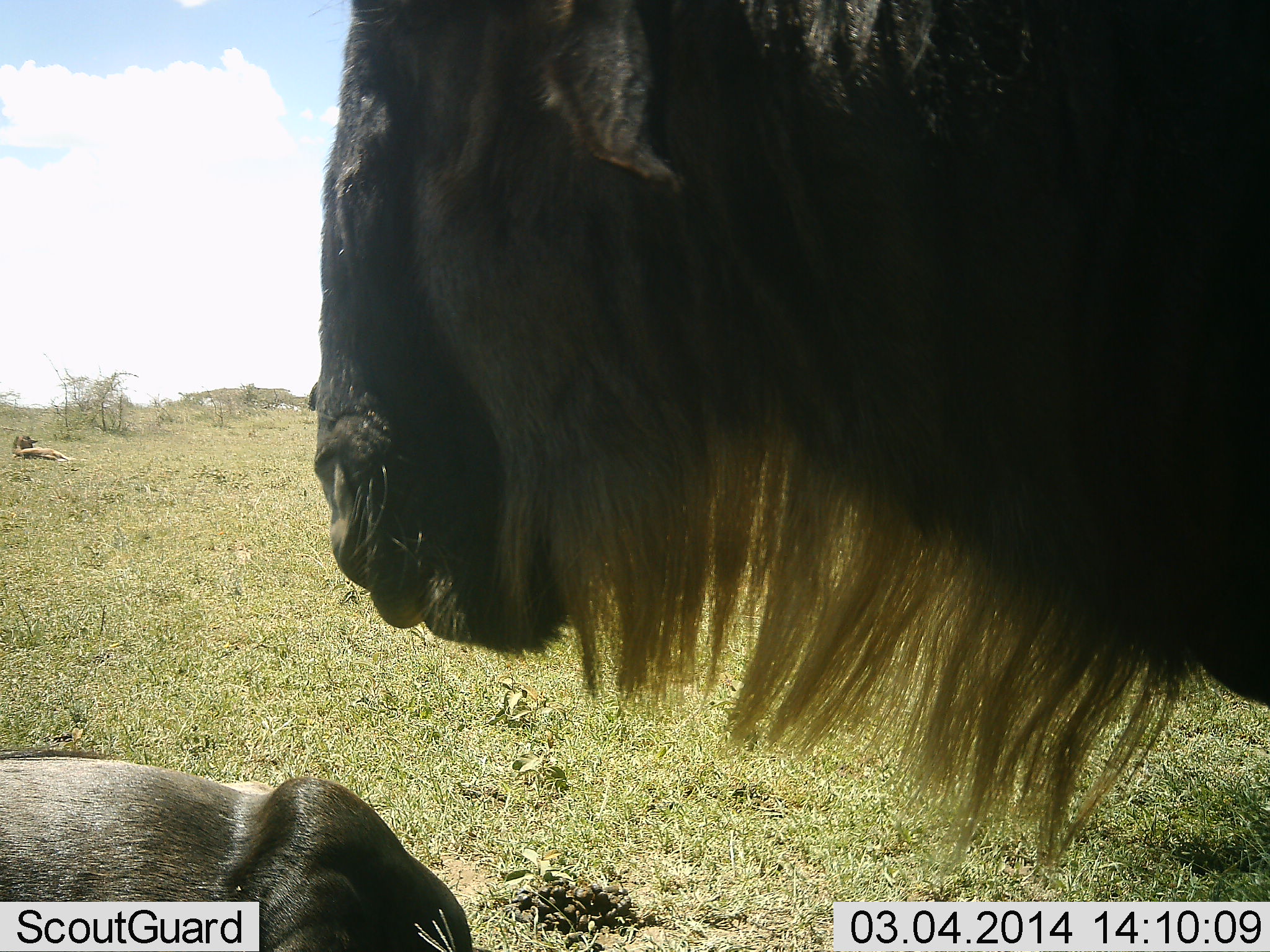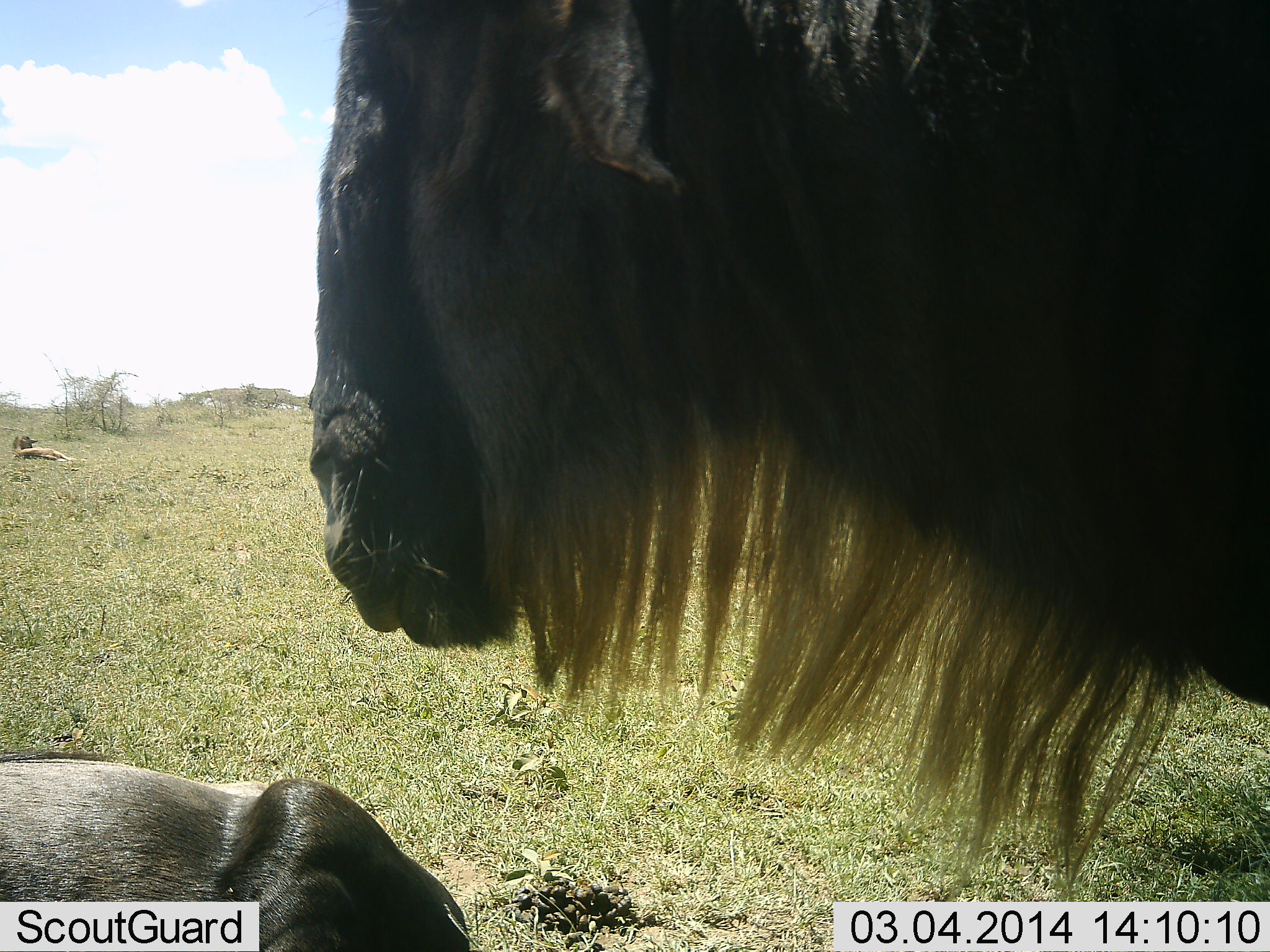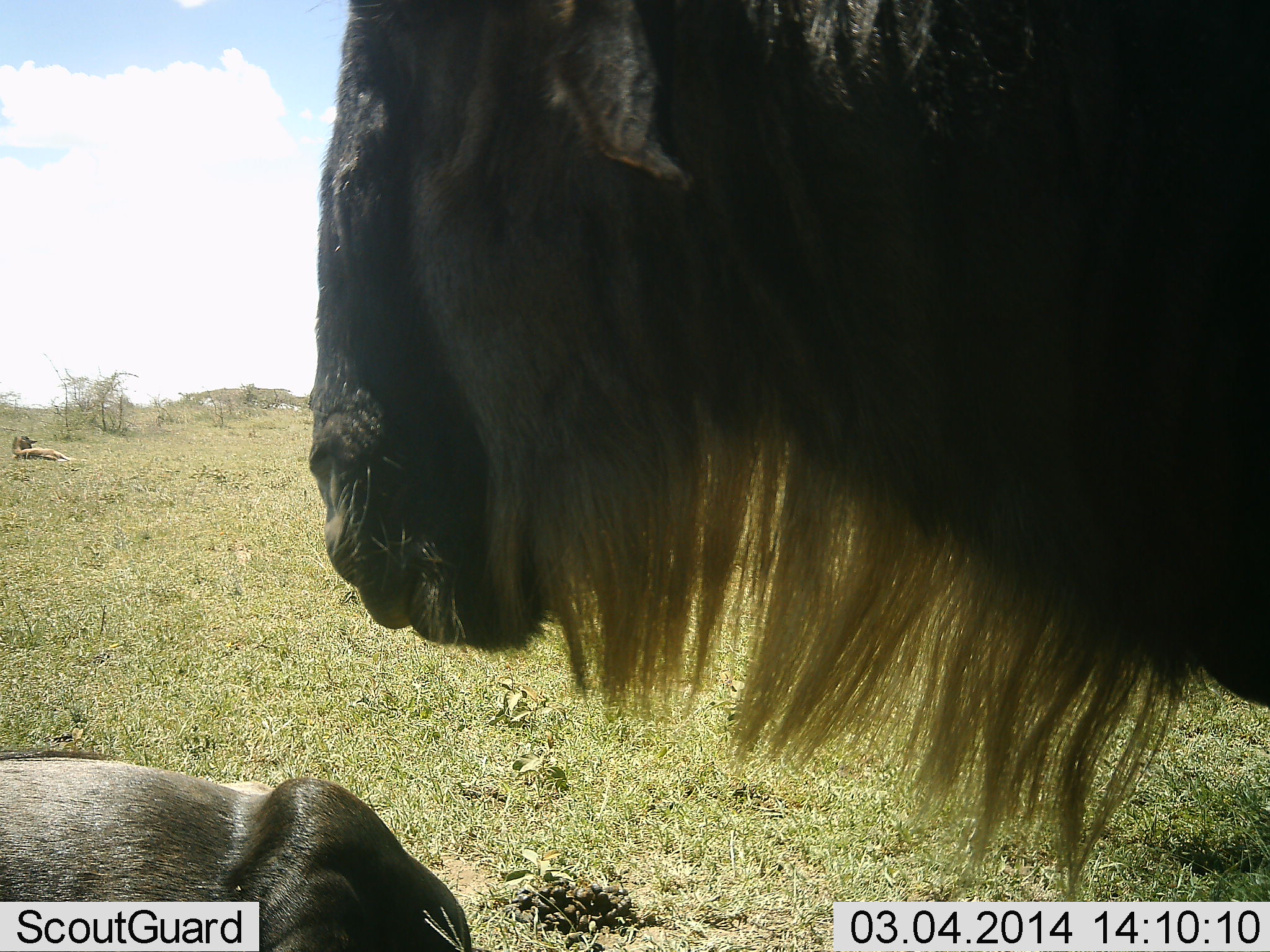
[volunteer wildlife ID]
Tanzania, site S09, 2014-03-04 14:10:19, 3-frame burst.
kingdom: Animalia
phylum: Chordata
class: Mammalia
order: Artiodactyla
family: Bovidae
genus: Connochaetes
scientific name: Connochaetes taurinus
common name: blue wildebeest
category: wildebeest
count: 2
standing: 73%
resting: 91%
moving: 0%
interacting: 0%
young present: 0%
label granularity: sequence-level